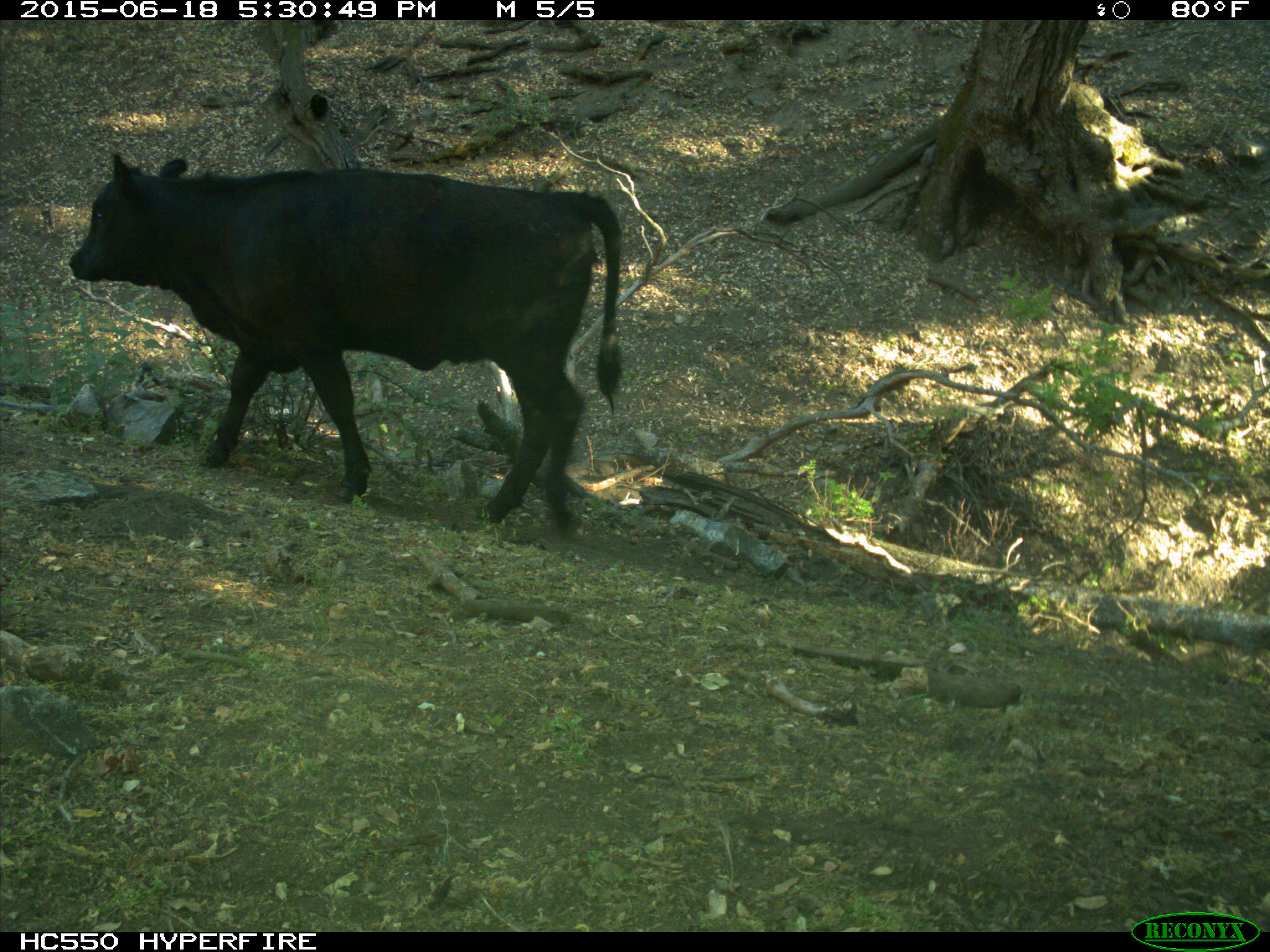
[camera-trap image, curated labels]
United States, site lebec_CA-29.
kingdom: Animalia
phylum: Chordata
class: Mammalia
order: Artiodactyla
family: Bovidae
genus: Bos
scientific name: Bos taurus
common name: domestic cow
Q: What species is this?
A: Bos taurus (domestic cow).